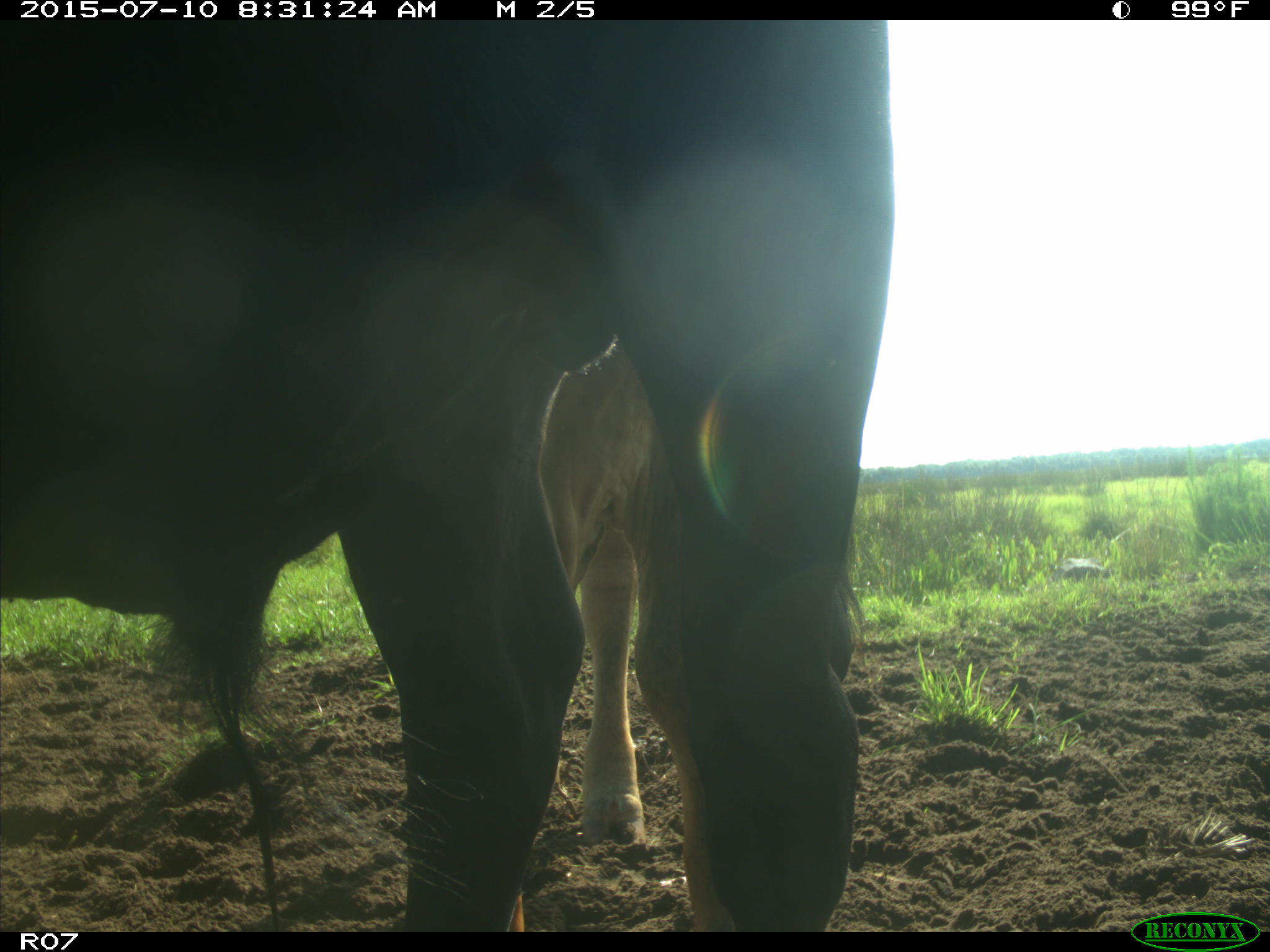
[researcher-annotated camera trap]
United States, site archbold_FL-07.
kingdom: Animalia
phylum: Chordata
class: Mammalia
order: Artiodactyla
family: Bovidae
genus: Bos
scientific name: Bos taurus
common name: domestic cow